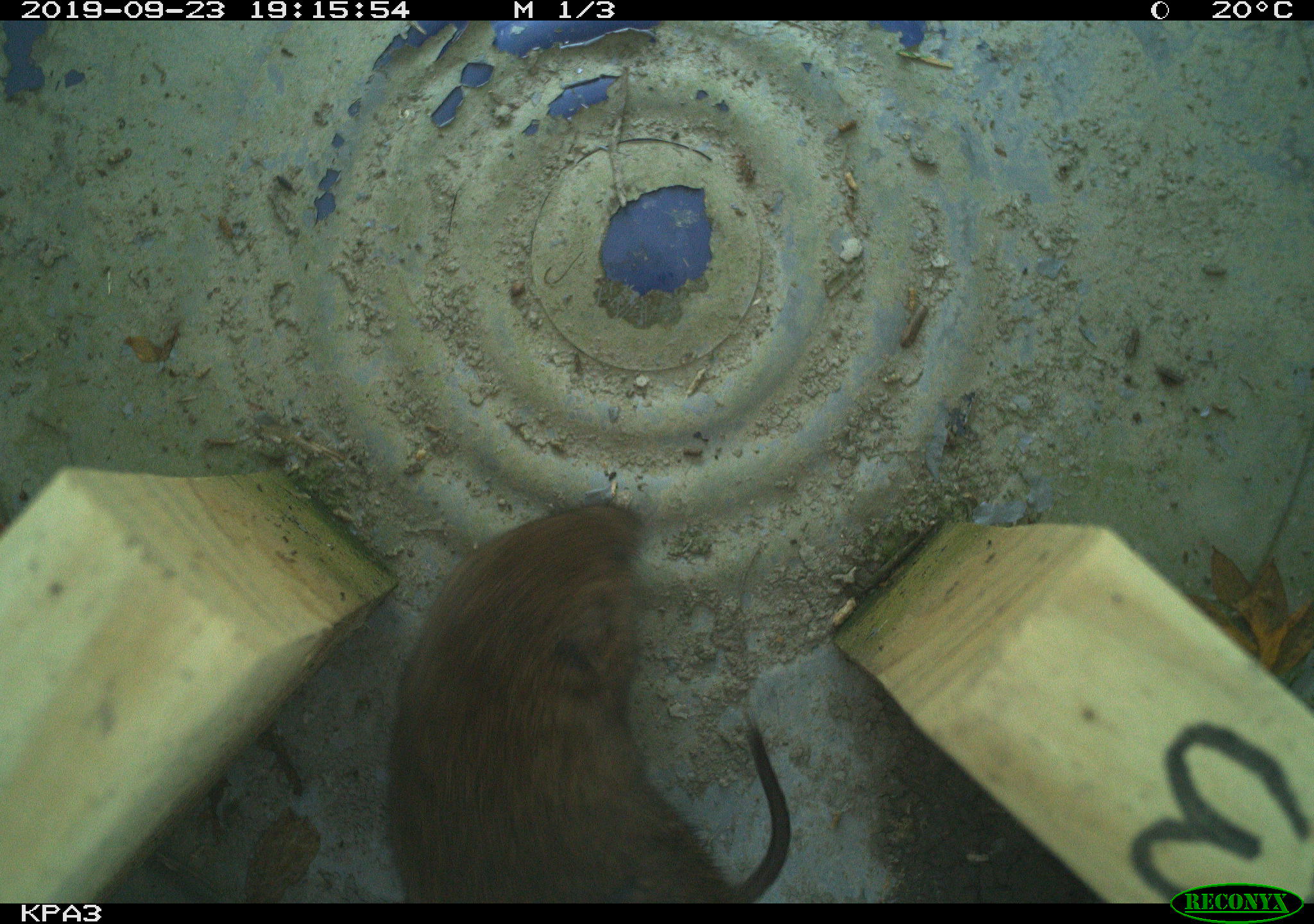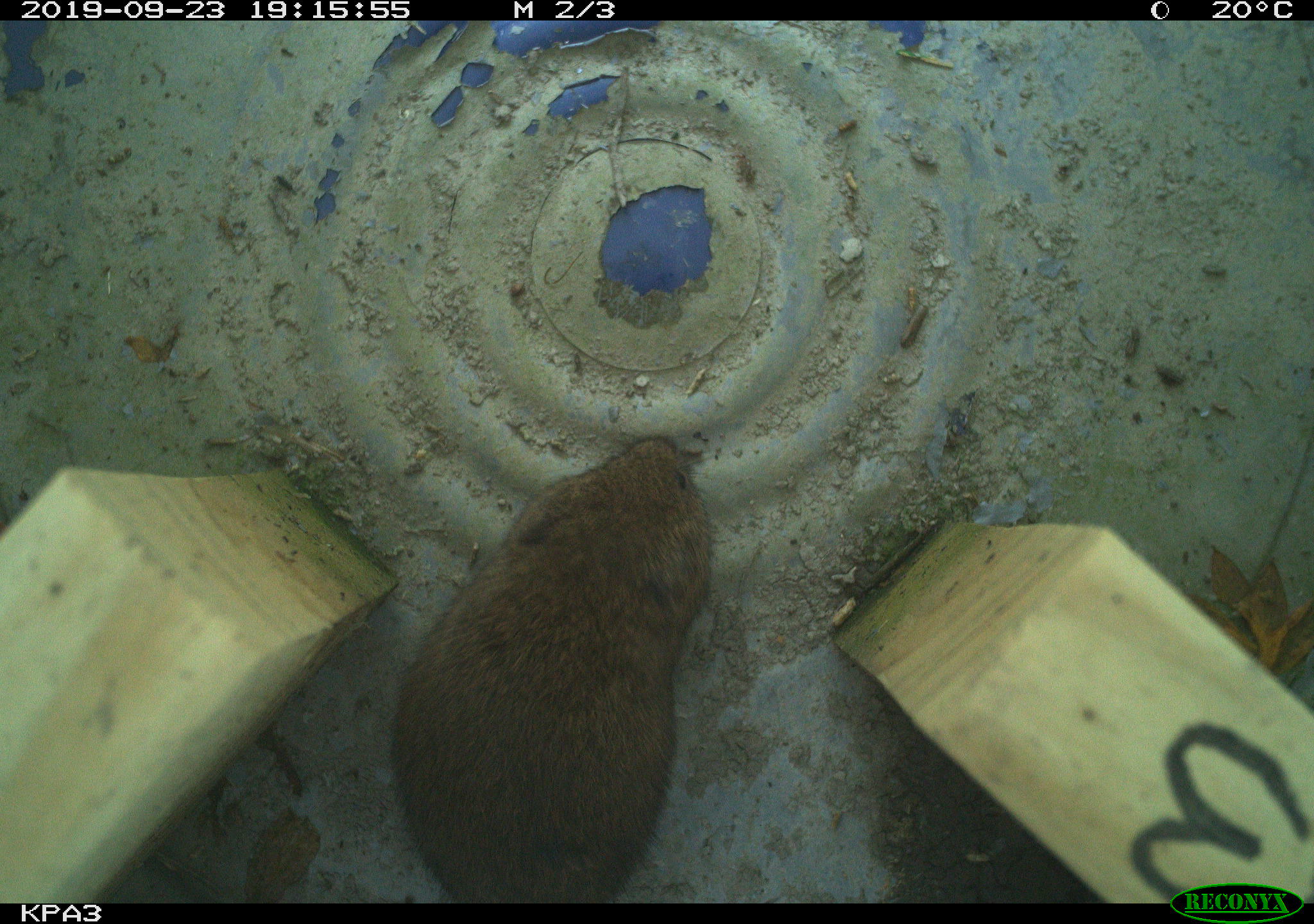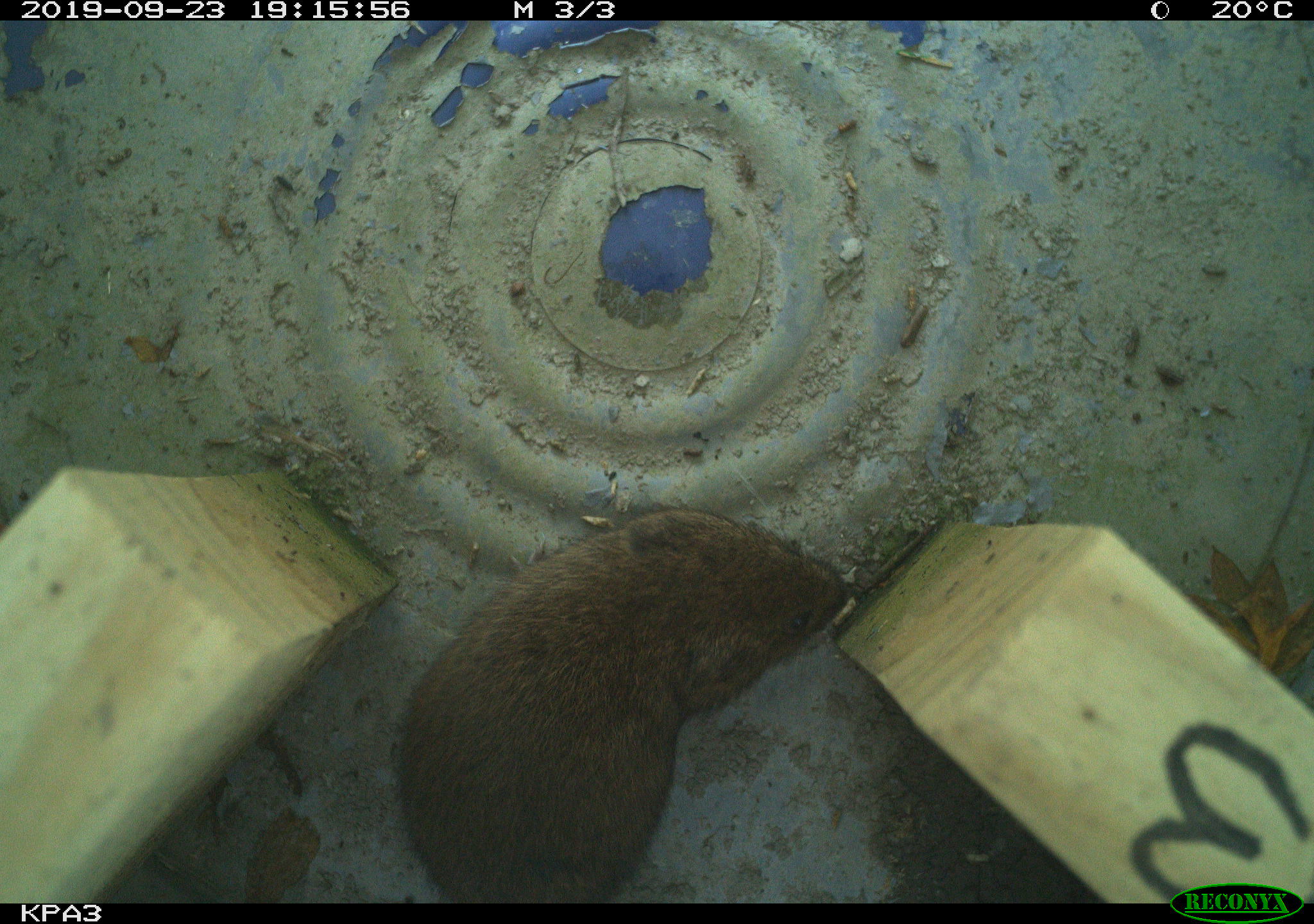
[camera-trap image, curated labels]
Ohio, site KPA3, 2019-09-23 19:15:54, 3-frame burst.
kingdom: Animalia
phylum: Chordata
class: Mammalia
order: Rodentia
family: Cricetidae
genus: Microtus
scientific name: Microtus pennsylvanicus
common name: meadow vole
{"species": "meadow vole (Microtus pennsylvanicus)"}